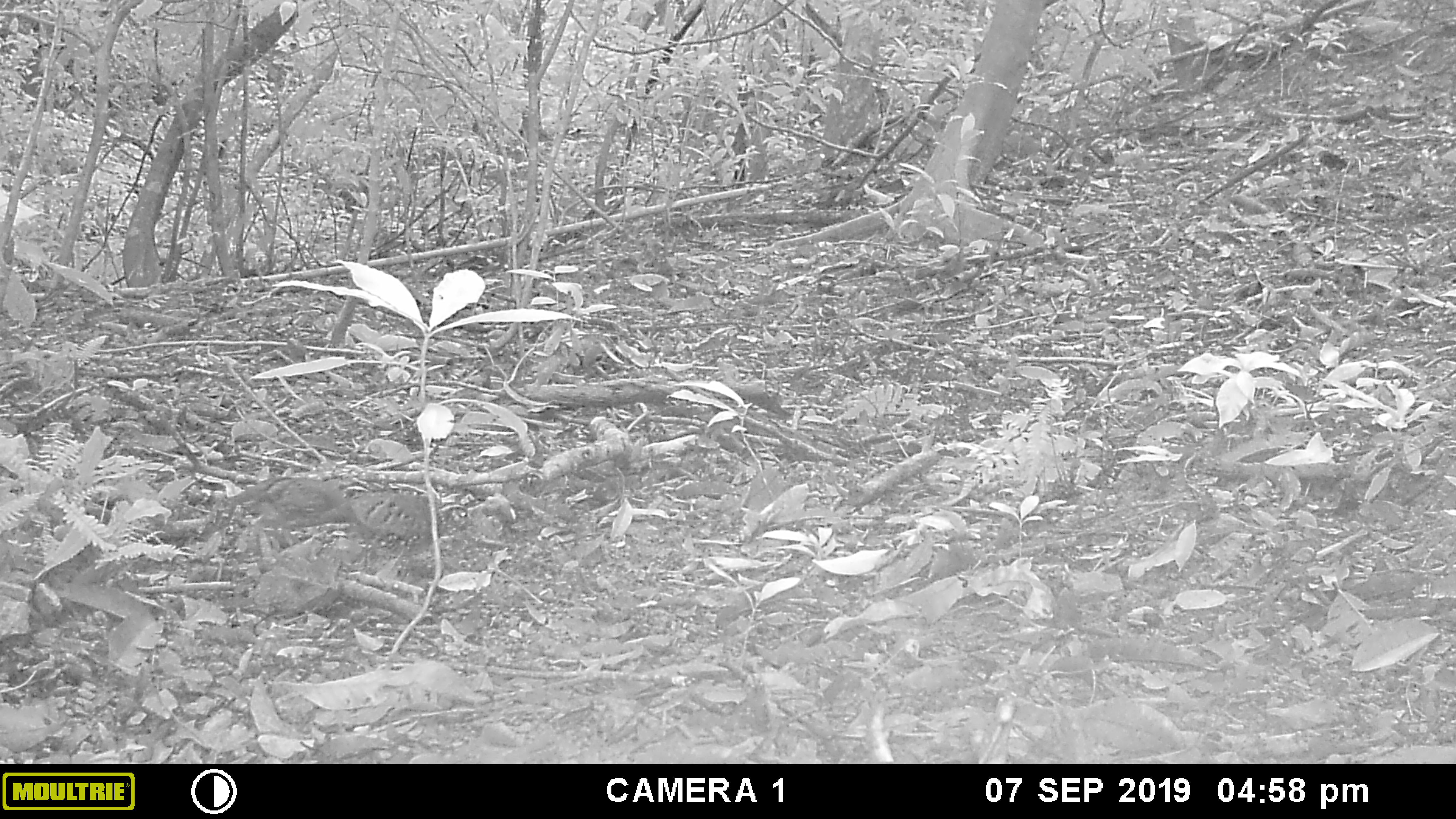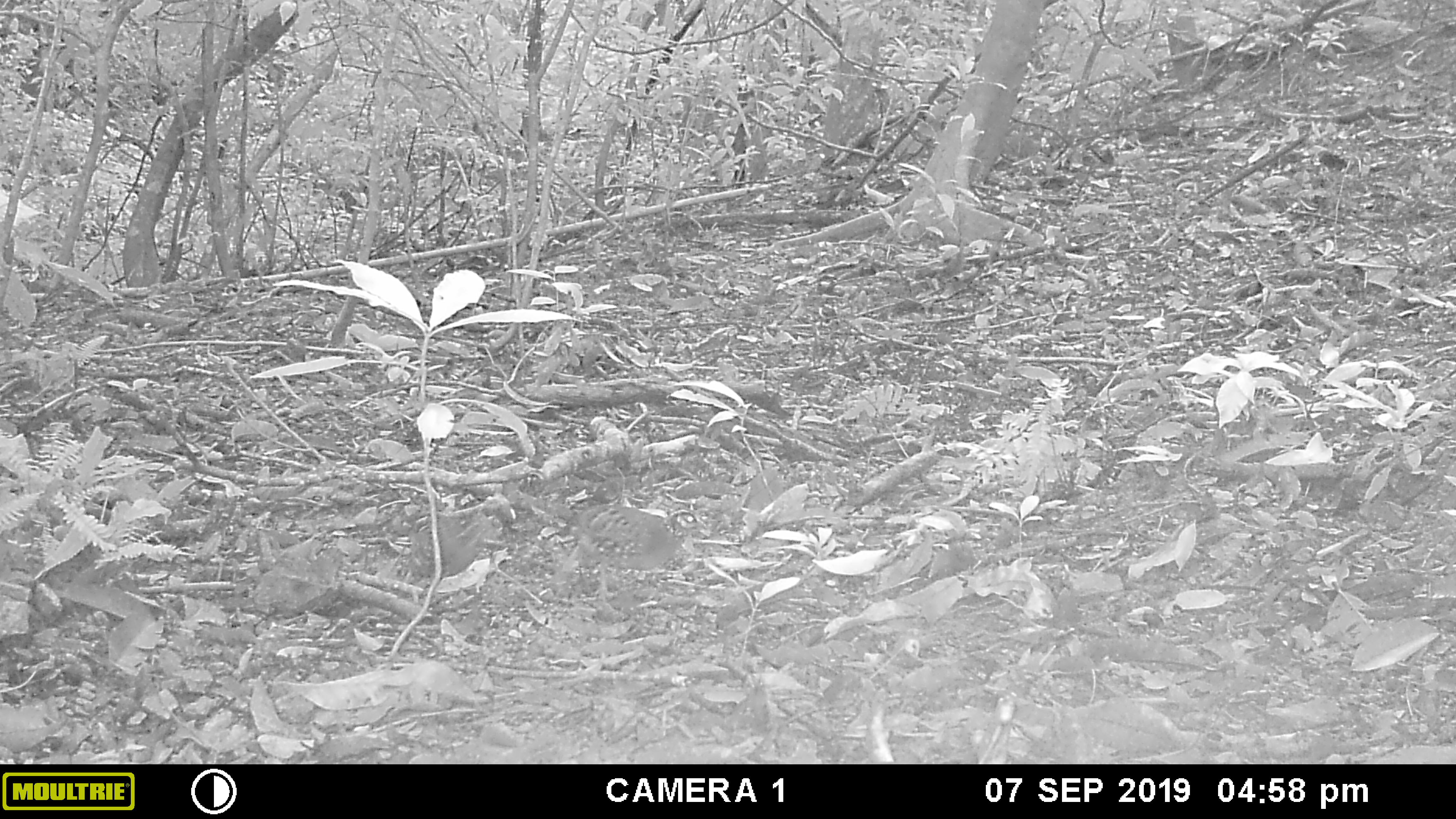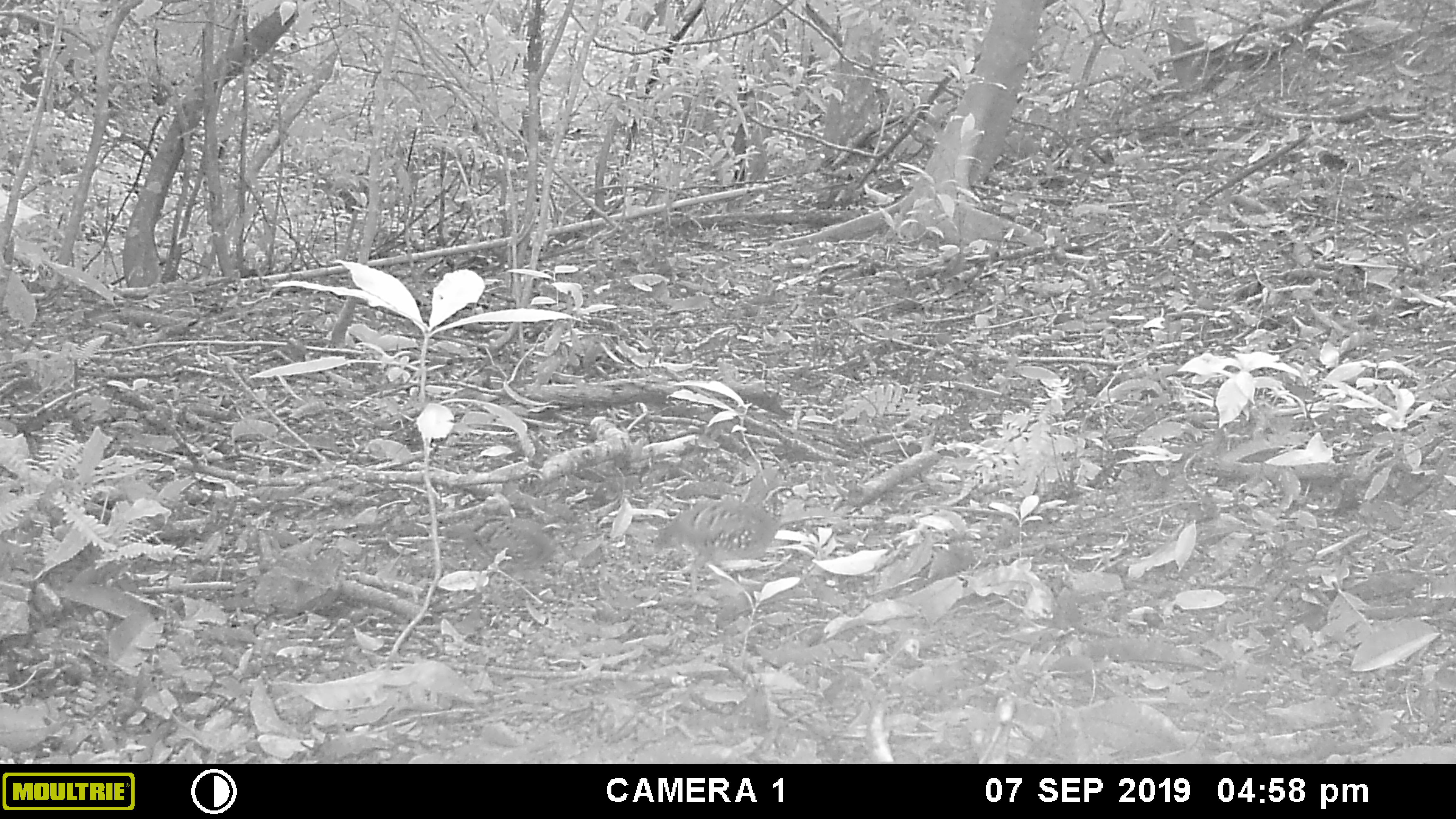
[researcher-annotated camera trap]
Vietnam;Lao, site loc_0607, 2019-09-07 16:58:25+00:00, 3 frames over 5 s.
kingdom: Animalia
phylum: Chordata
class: Aves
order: Galliformes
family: Phasianidae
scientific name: Phasianidae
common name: partridge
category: unidentified partridge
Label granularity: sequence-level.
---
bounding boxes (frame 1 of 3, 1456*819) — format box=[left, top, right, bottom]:
unidentified partridge: box=[220, 475, 359, 559]; box=[338, 489, 473, 561]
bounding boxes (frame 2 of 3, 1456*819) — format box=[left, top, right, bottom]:
unidentified partridge: box=[554, 504, 708, 623]; box=[405, 494, 517, 604]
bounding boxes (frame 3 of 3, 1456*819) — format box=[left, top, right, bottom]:
unidentified partridge: box=[651, 485, 808, 600]; box=[440, 513, 577, 596]